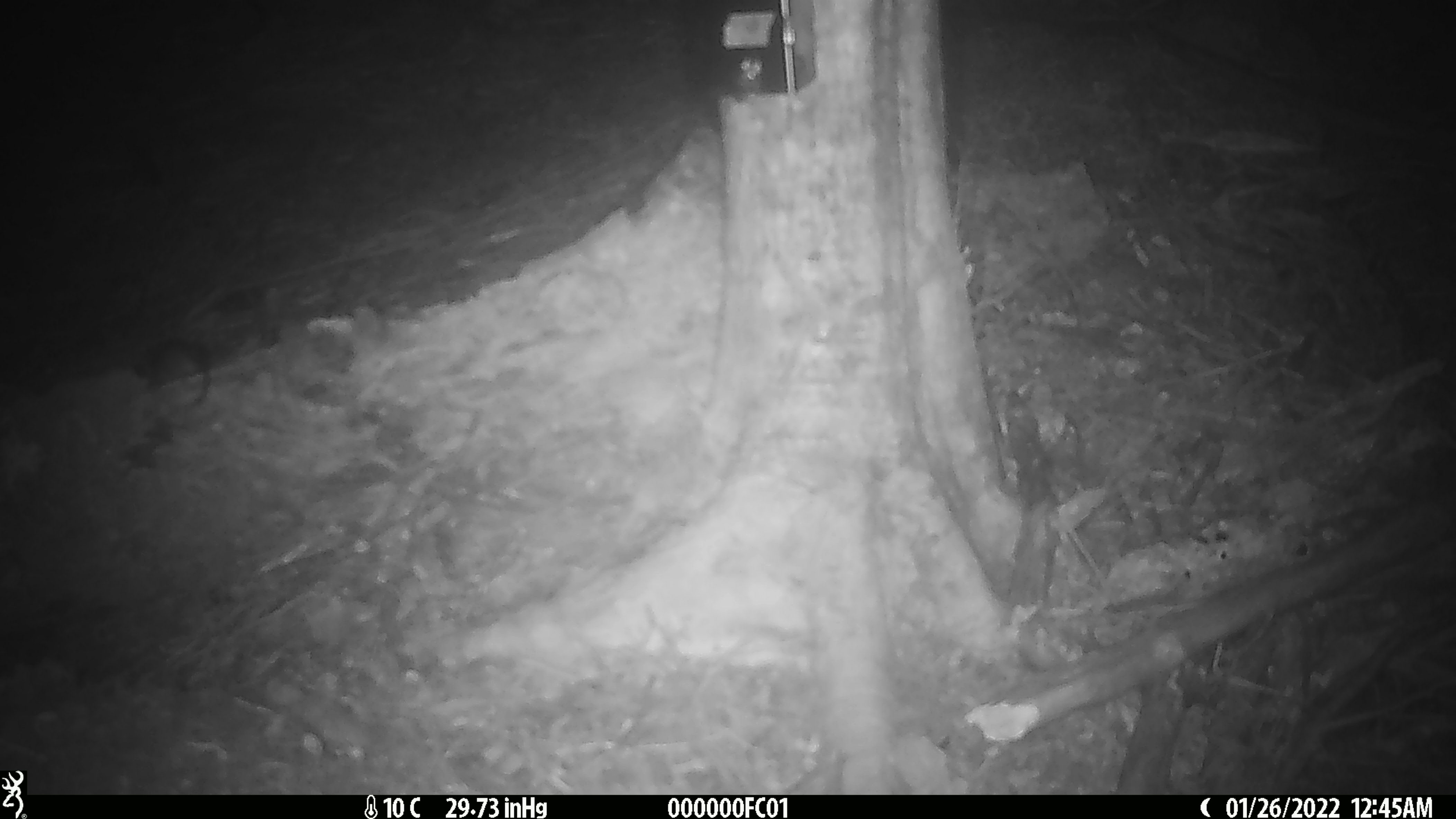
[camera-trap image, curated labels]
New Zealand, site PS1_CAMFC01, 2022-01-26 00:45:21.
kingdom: Animalia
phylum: Chordata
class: Mammalia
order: Rodentia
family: Muridae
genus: Mus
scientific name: Mus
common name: mouse